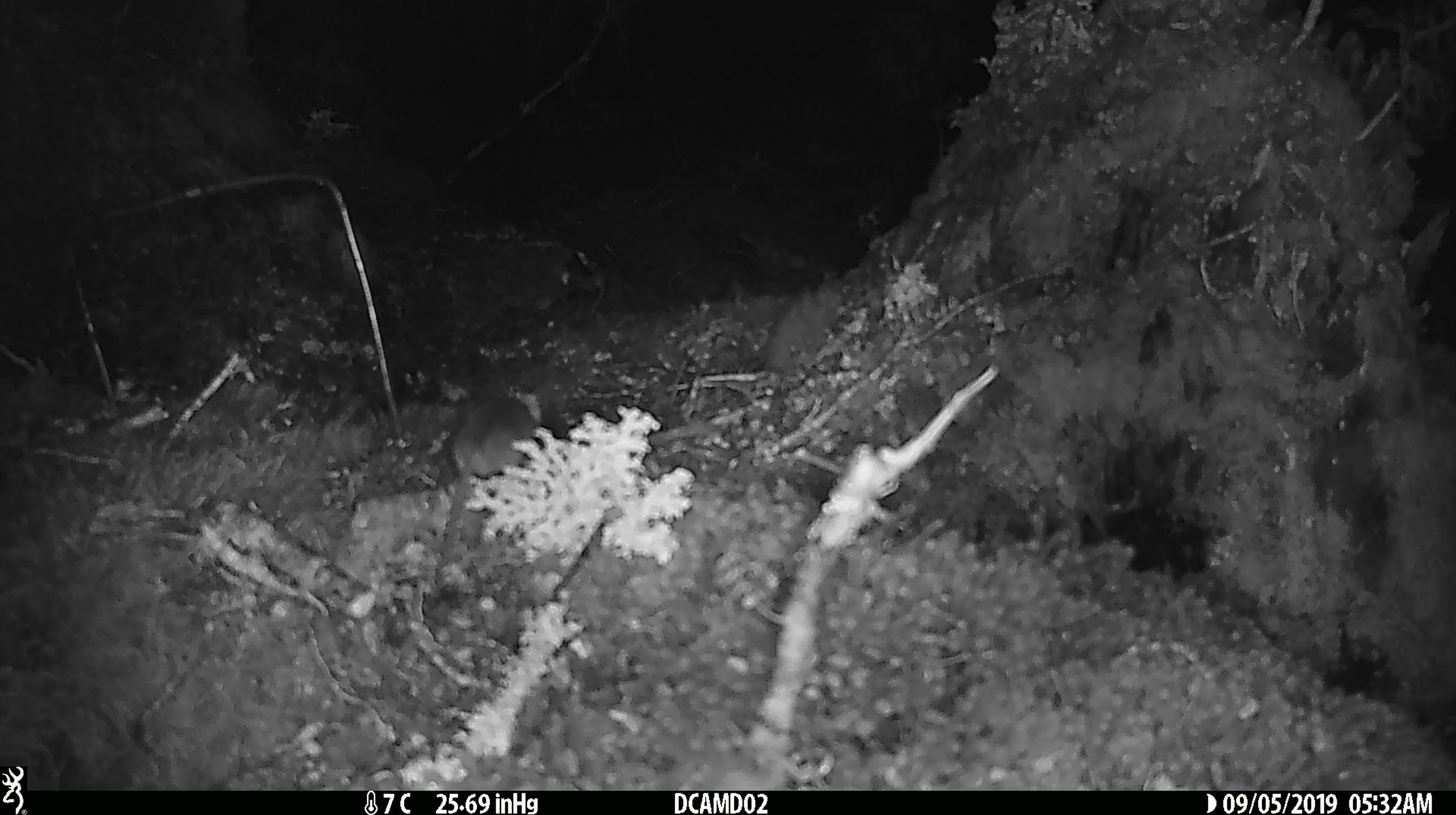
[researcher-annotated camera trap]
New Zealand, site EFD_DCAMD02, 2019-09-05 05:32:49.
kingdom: Animalia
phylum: Chordata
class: Mammalia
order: Rodentia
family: Muridae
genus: Mus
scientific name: Mus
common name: mouse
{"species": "mouse (Mus)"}